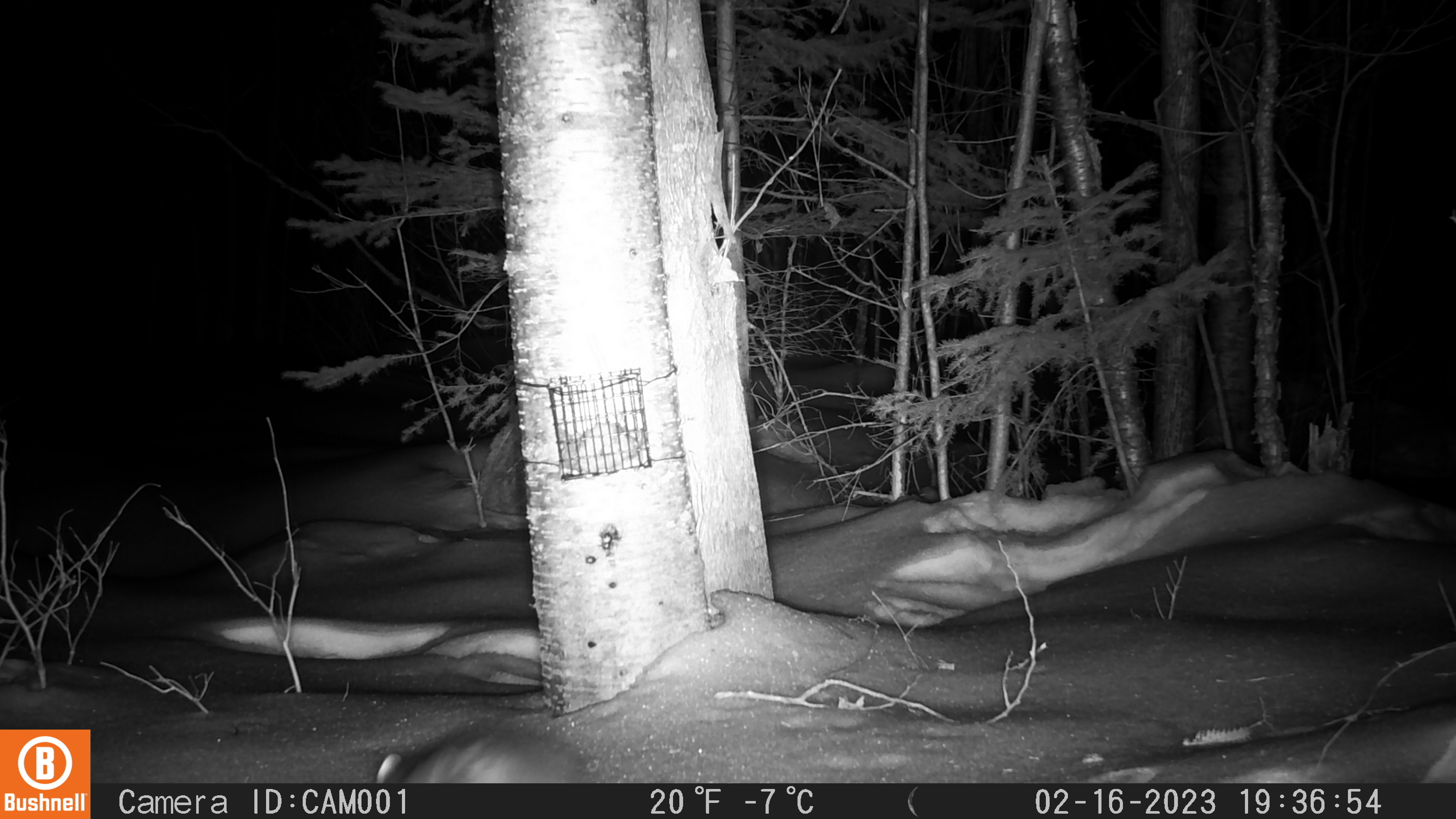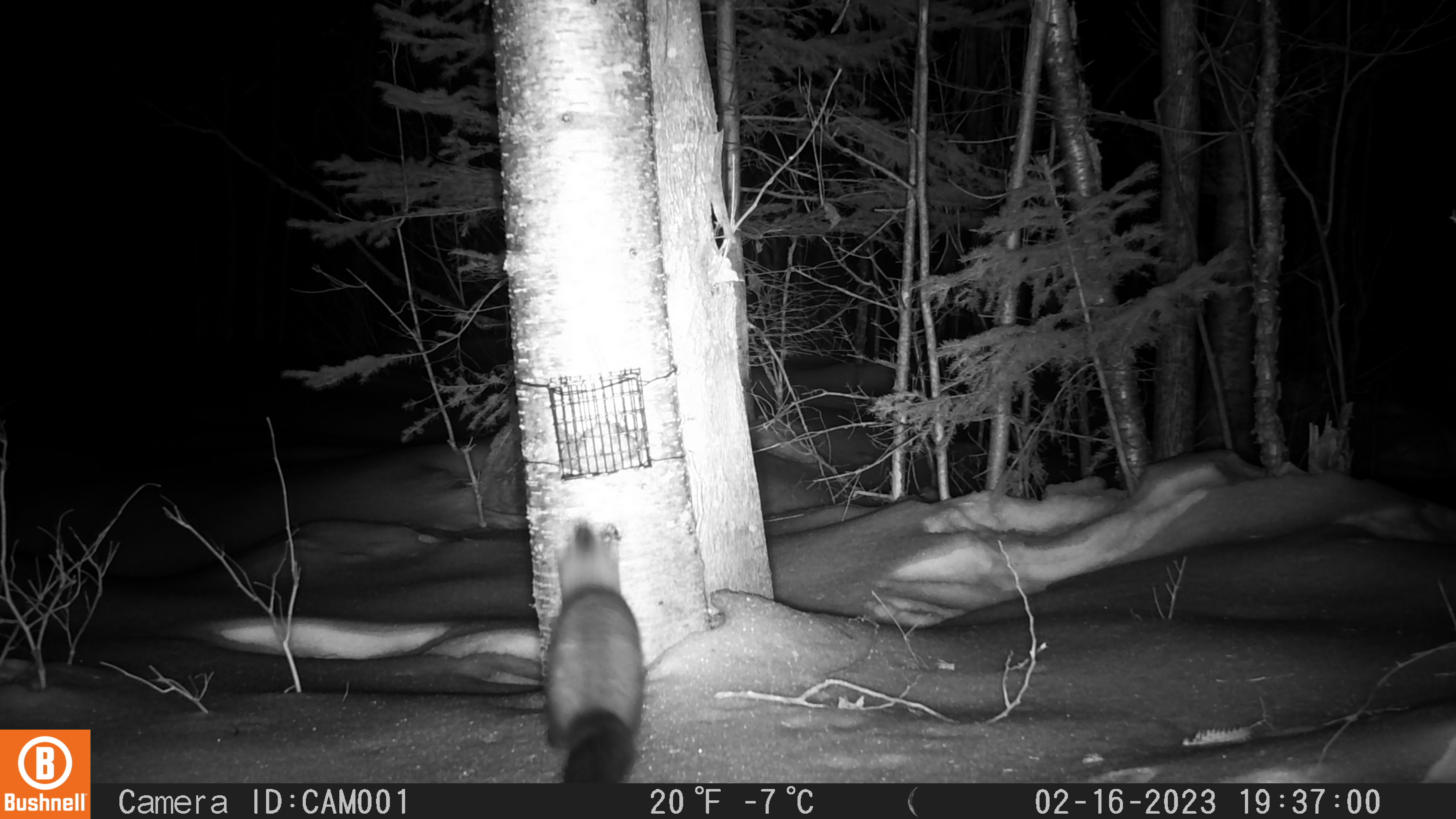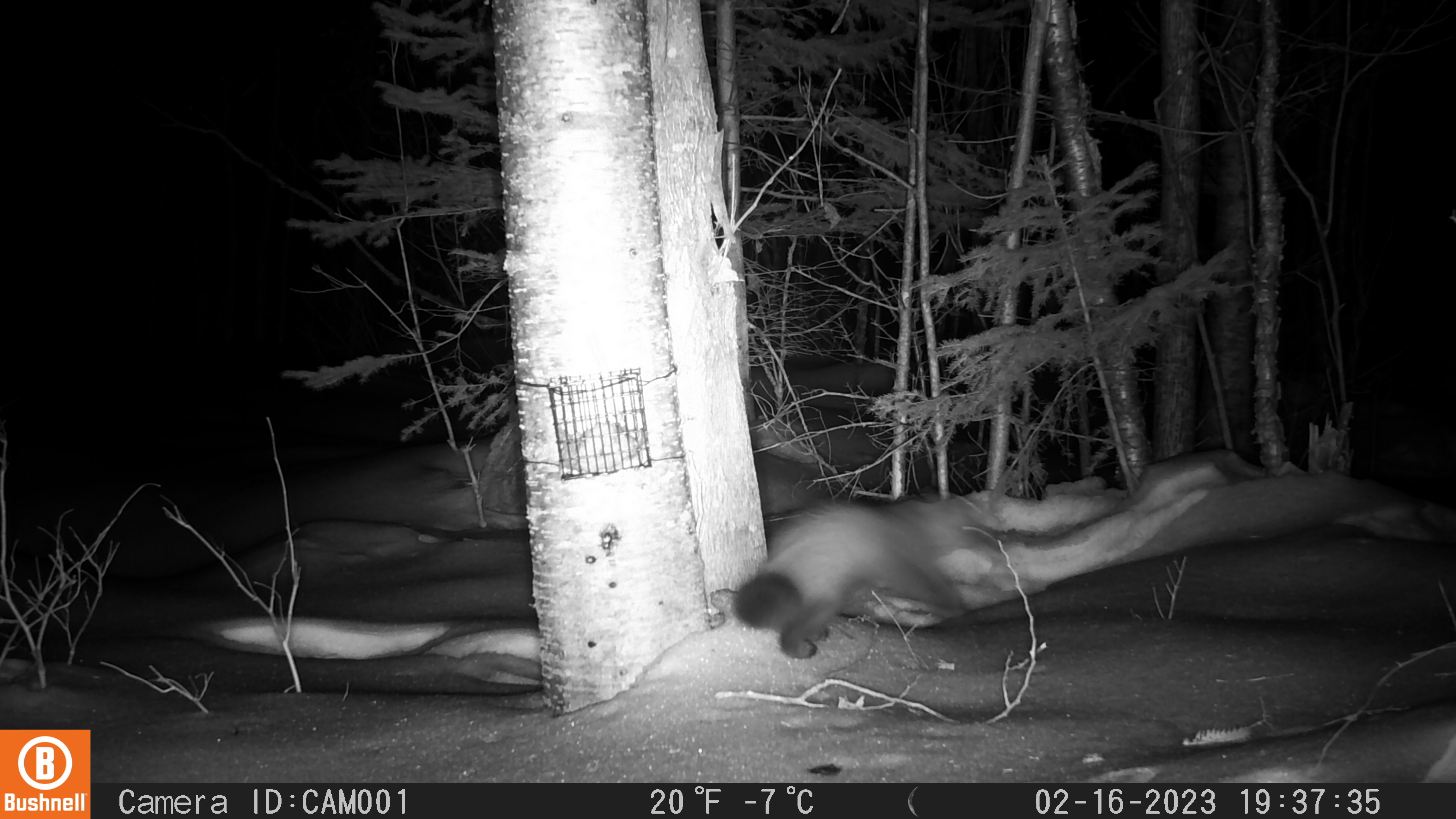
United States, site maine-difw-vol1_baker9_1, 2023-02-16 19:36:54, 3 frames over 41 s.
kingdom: Animalia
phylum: Chordata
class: Mammalia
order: Carnivora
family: Mustelidae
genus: Martes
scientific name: Martes americana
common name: american marten